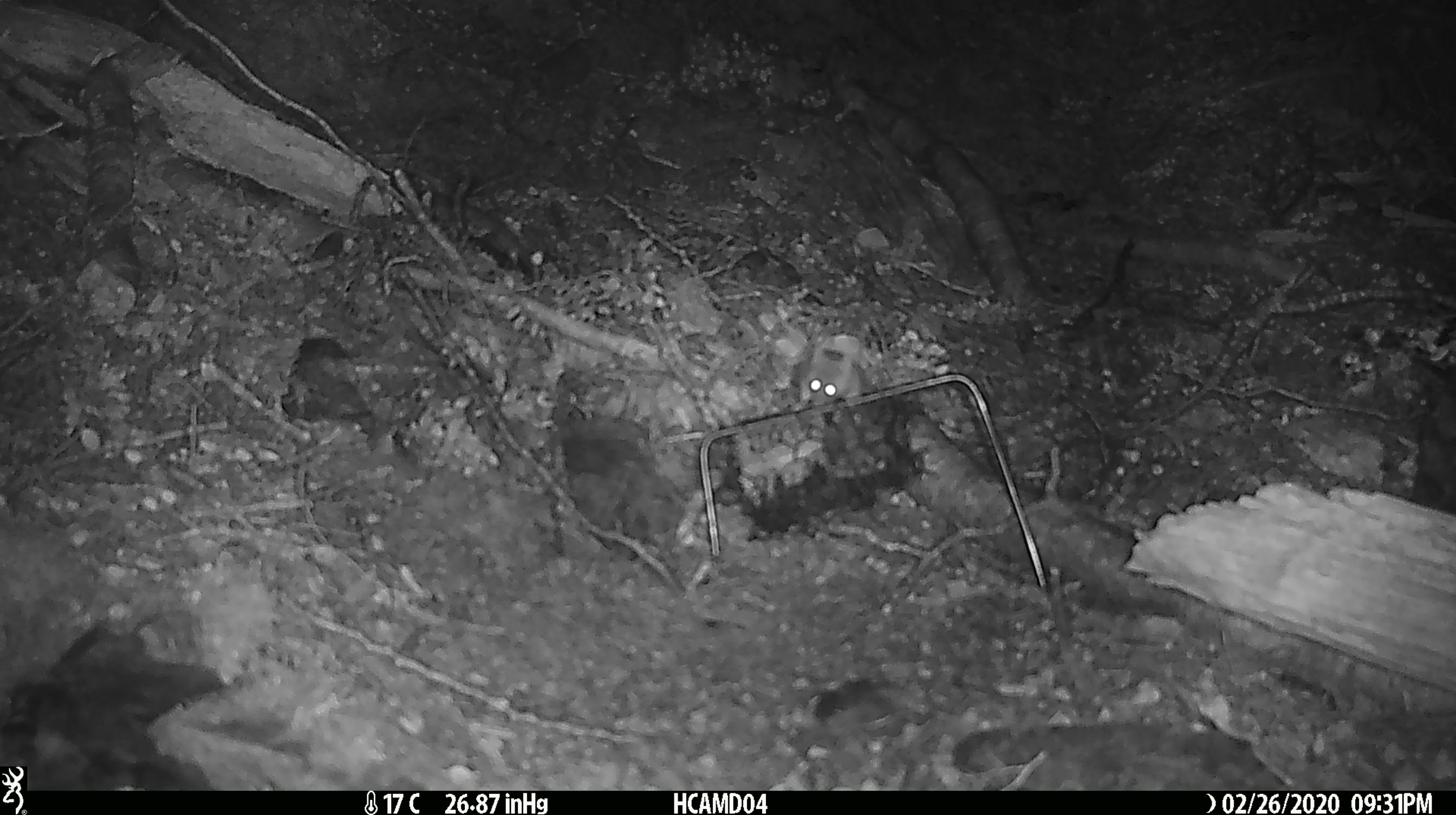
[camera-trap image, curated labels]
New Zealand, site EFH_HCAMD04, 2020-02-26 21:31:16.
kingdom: Animalia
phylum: Chordata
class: Mammalia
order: Rodentia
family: Muridae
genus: Mus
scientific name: Mus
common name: mouse